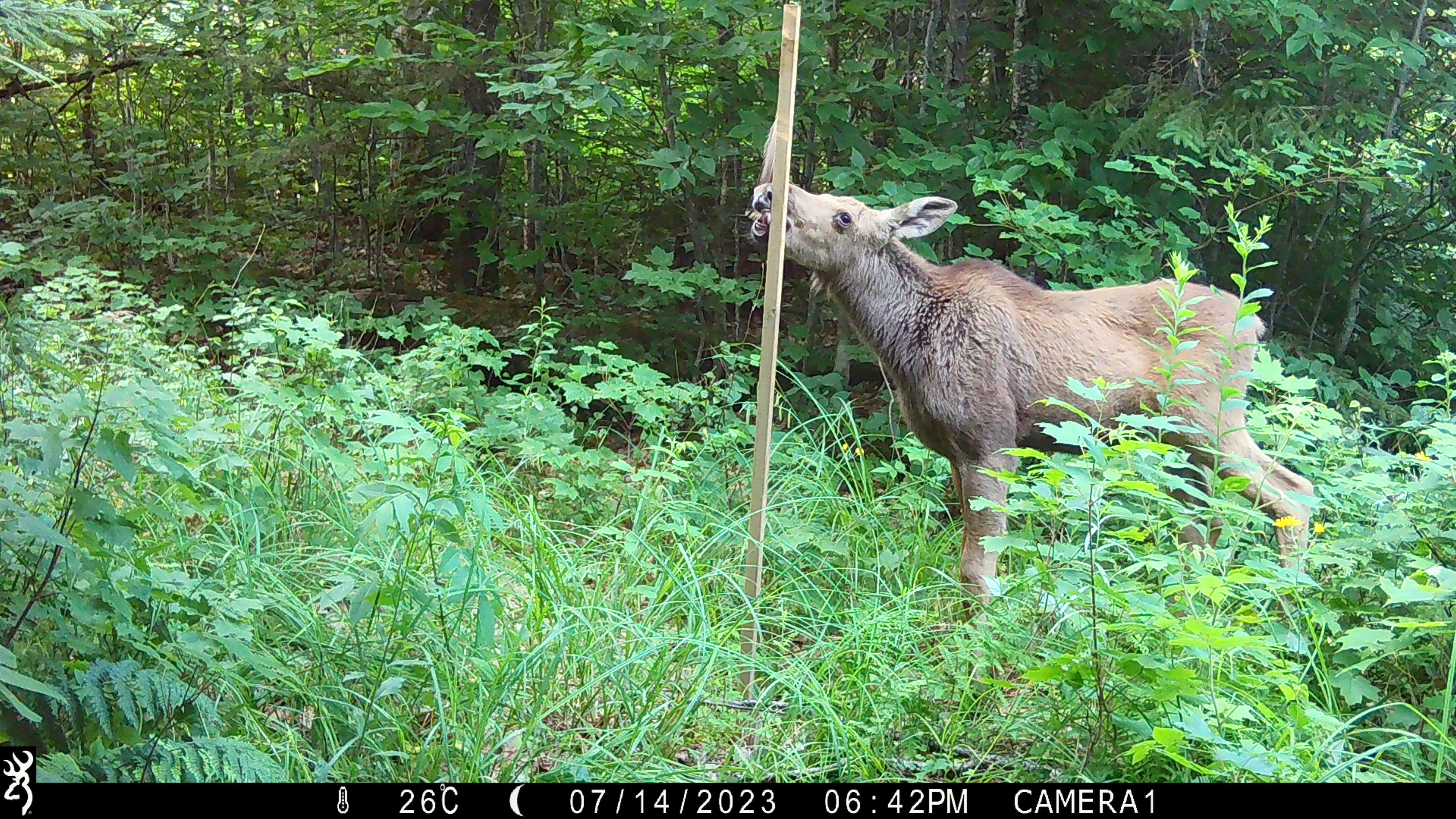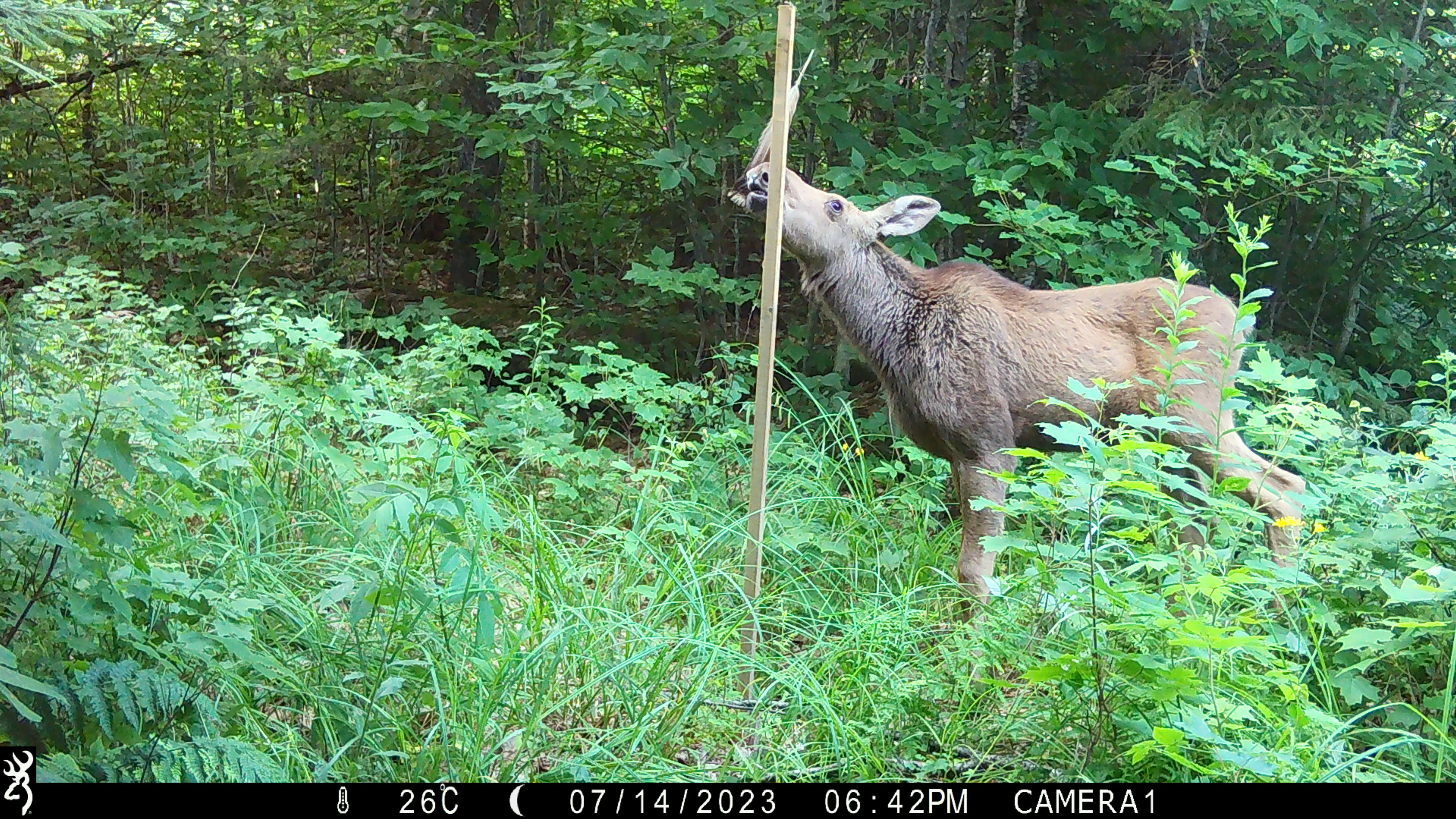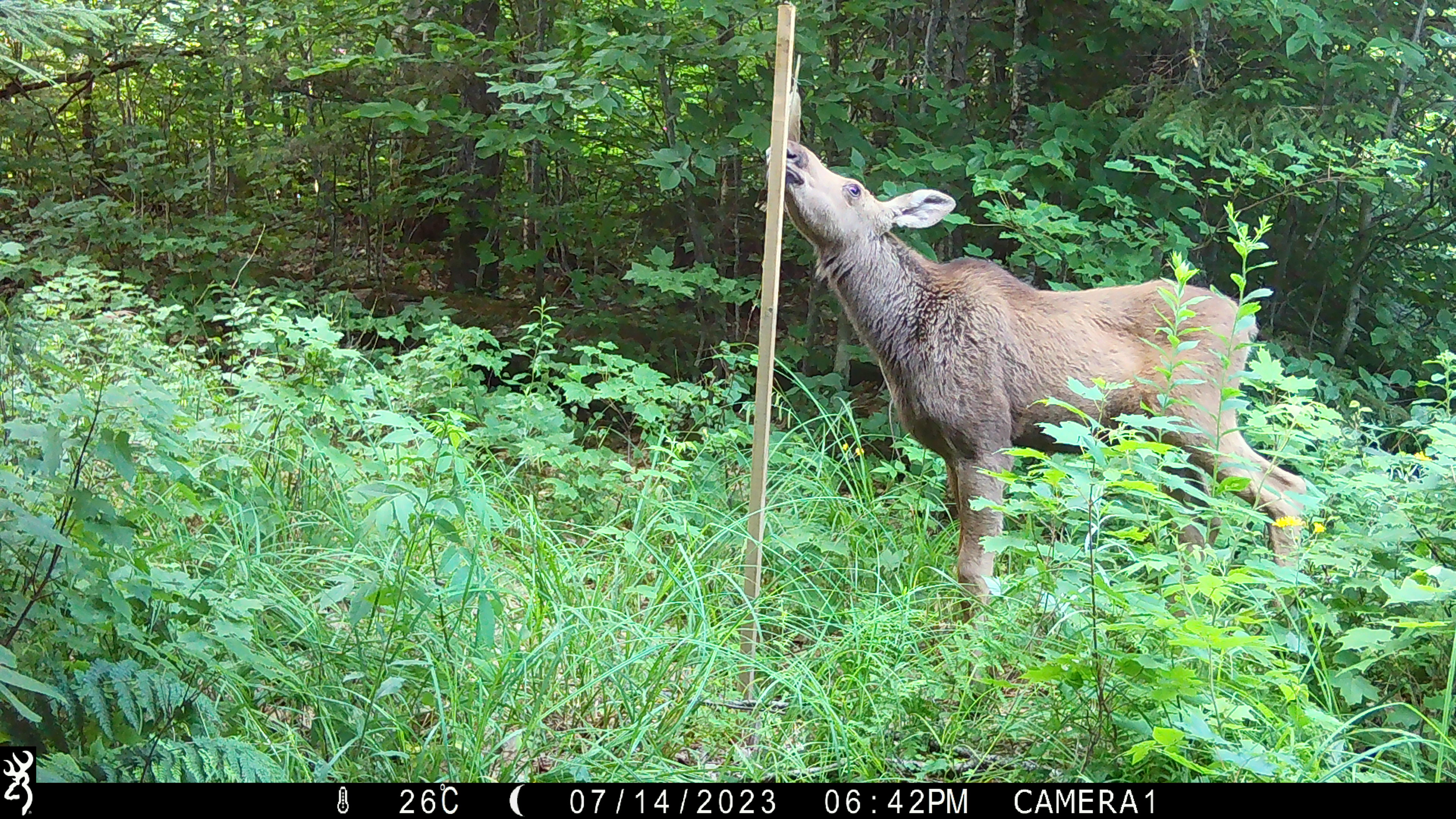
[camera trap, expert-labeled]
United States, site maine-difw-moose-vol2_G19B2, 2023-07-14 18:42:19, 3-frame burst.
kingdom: Animalia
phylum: Chordata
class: Mammalia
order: Artiodactyla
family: Cervidae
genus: Alces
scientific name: Alces alces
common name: moose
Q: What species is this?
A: Moose (Alces alces).